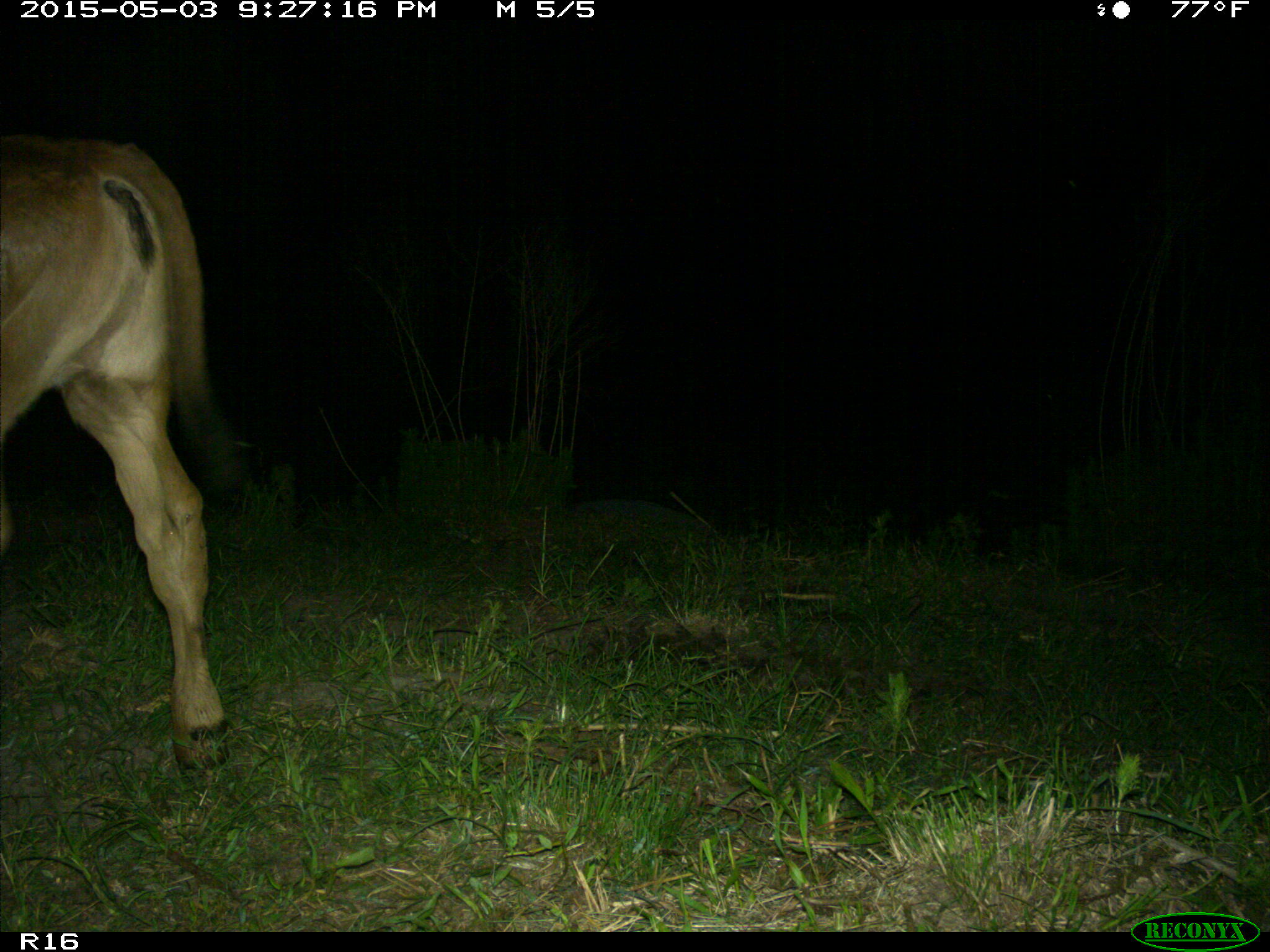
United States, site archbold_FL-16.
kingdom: Animalia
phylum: Chordata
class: Mammalia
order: Artiodactyla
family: Bovidae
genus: Bos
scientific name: Bos taurus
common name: domestic cow